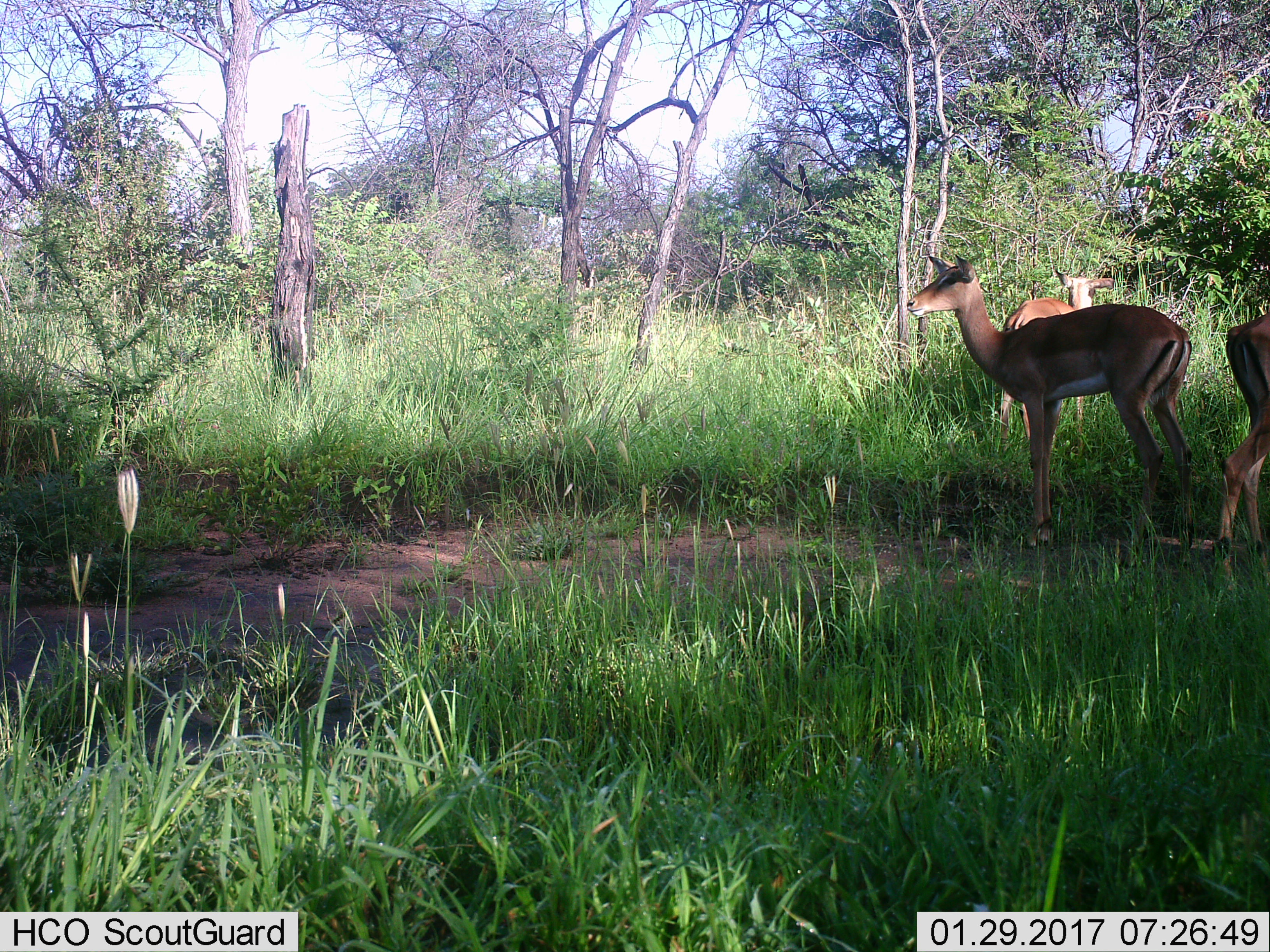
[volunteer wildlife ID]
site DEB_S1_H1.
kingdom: Animalia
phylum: Chordata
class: Mammalia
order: Artiodactyla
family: Bovidae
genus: Aepyceros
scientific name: Aepyceros melampus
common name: impala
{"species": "impala (Aepyceros melampus)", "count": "3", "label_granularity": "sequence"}